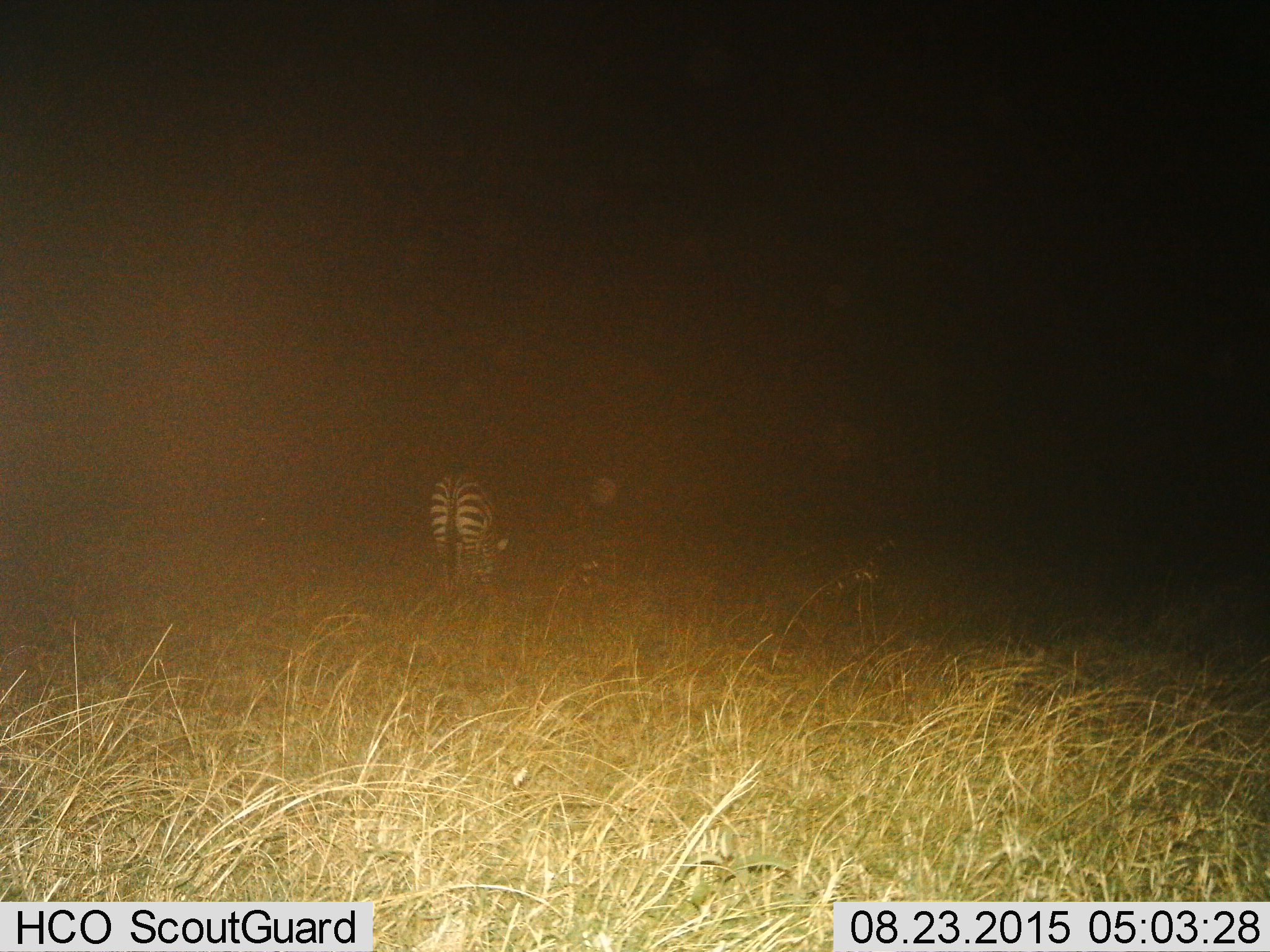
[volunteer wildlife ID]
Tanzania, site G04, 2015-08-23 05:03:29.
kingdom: Animalia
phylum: Chordata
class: Mammalia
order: Perissodactyla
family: Equidae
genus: Equus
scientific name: Equus quagga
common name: plains zebra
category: zebra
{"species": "zebra (plains zebra) (Equus quagga)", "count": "1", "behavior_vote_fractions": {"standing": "47%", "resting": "0%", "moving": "5%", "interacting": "0%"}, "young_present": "0%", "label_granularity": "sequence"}